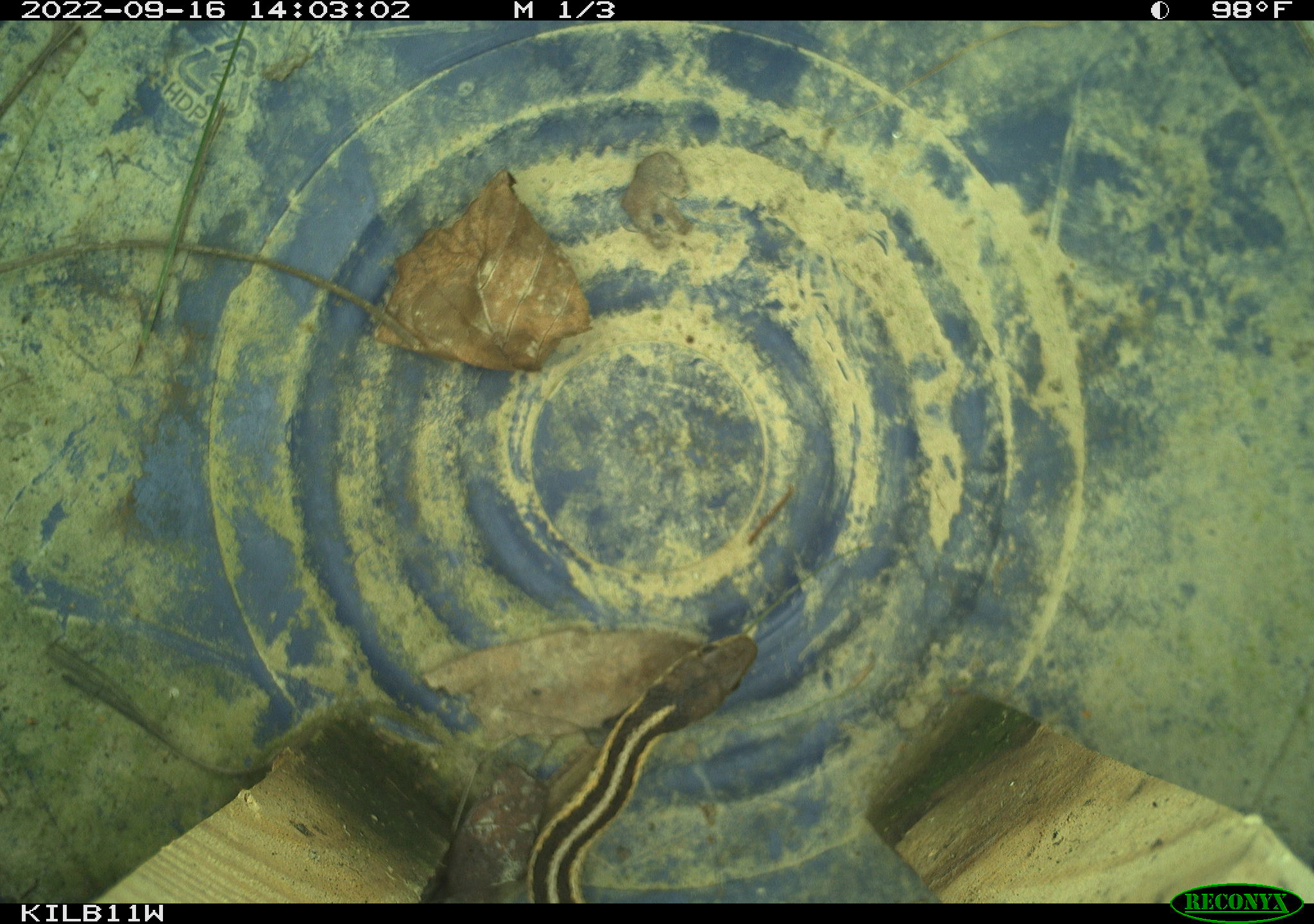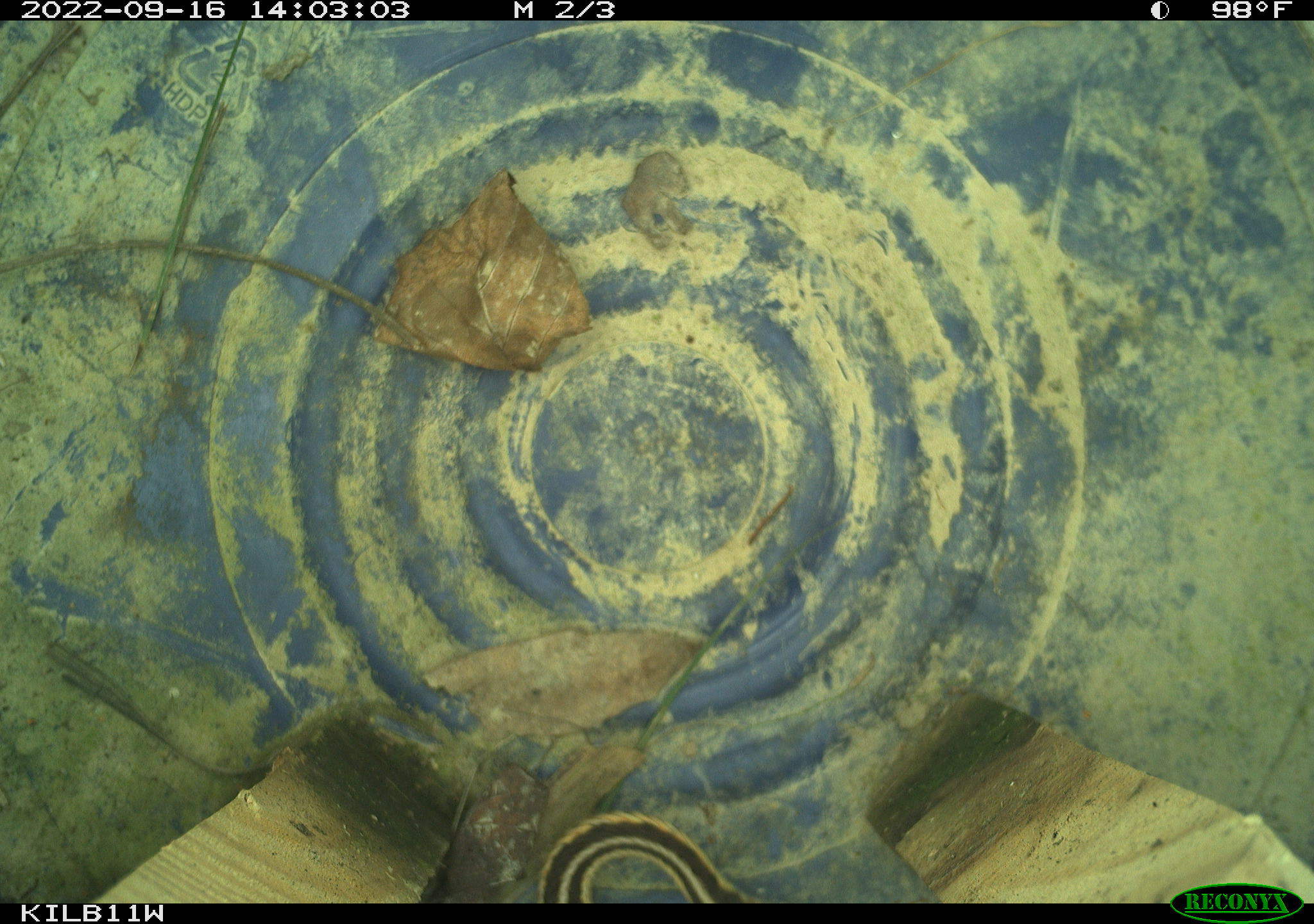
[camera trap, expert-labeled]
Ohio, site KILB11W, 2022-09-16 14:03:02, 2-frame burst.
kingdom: Animalia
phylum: Chordata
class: Reptilia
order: Squamata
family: Colubridae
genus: Thamnophis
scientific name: Thamnophis sirtalis sirtalis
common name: eastern gartersnake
Eastern gartersnake (Thamnophis sirtalis sirtalis).